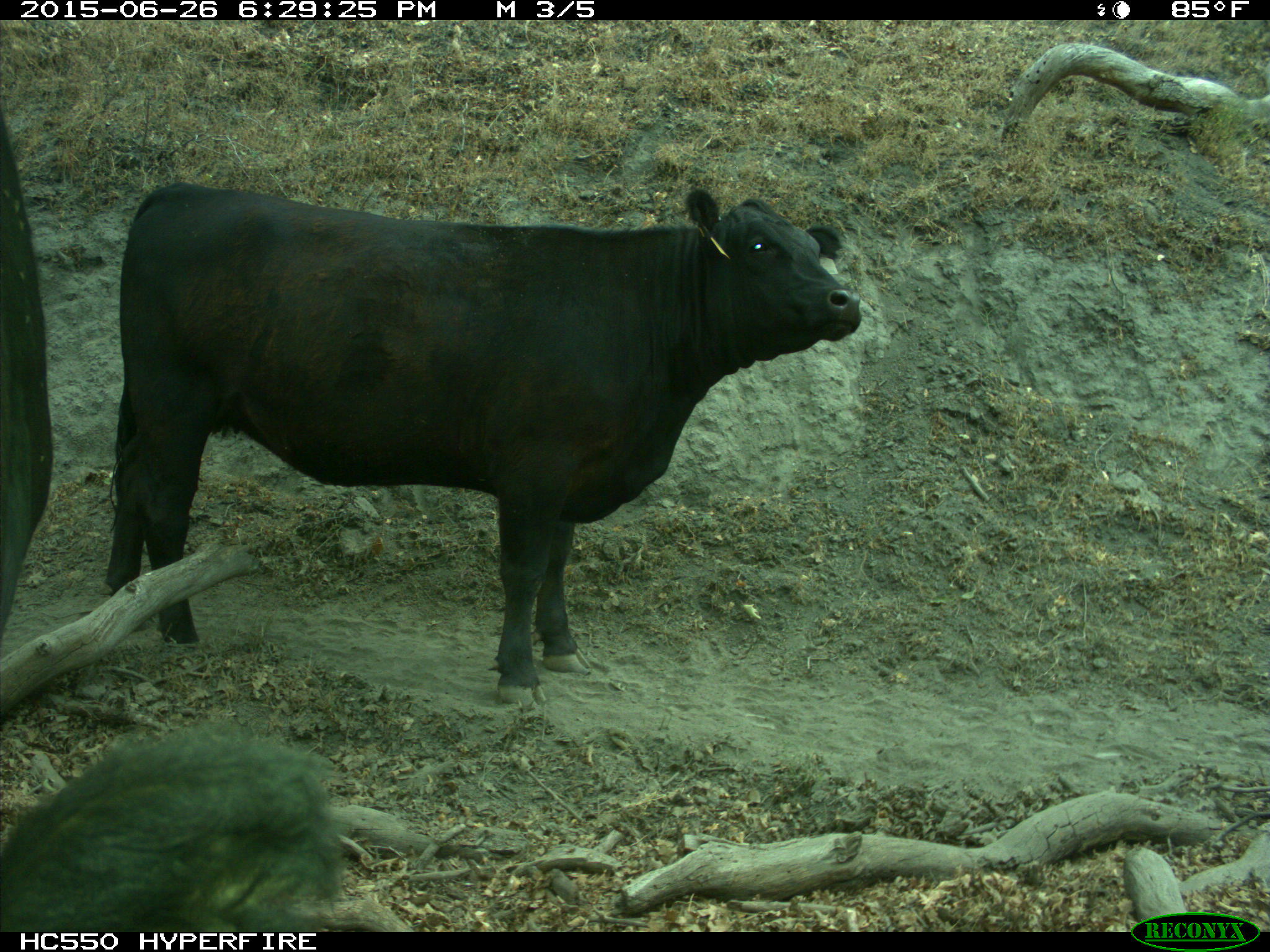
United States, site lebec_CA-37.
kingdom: Animalia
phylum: Chordata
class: Mammalia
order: Artiodactyla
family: Bovidae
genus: Bos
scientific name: Bos taurus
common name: domestic cow